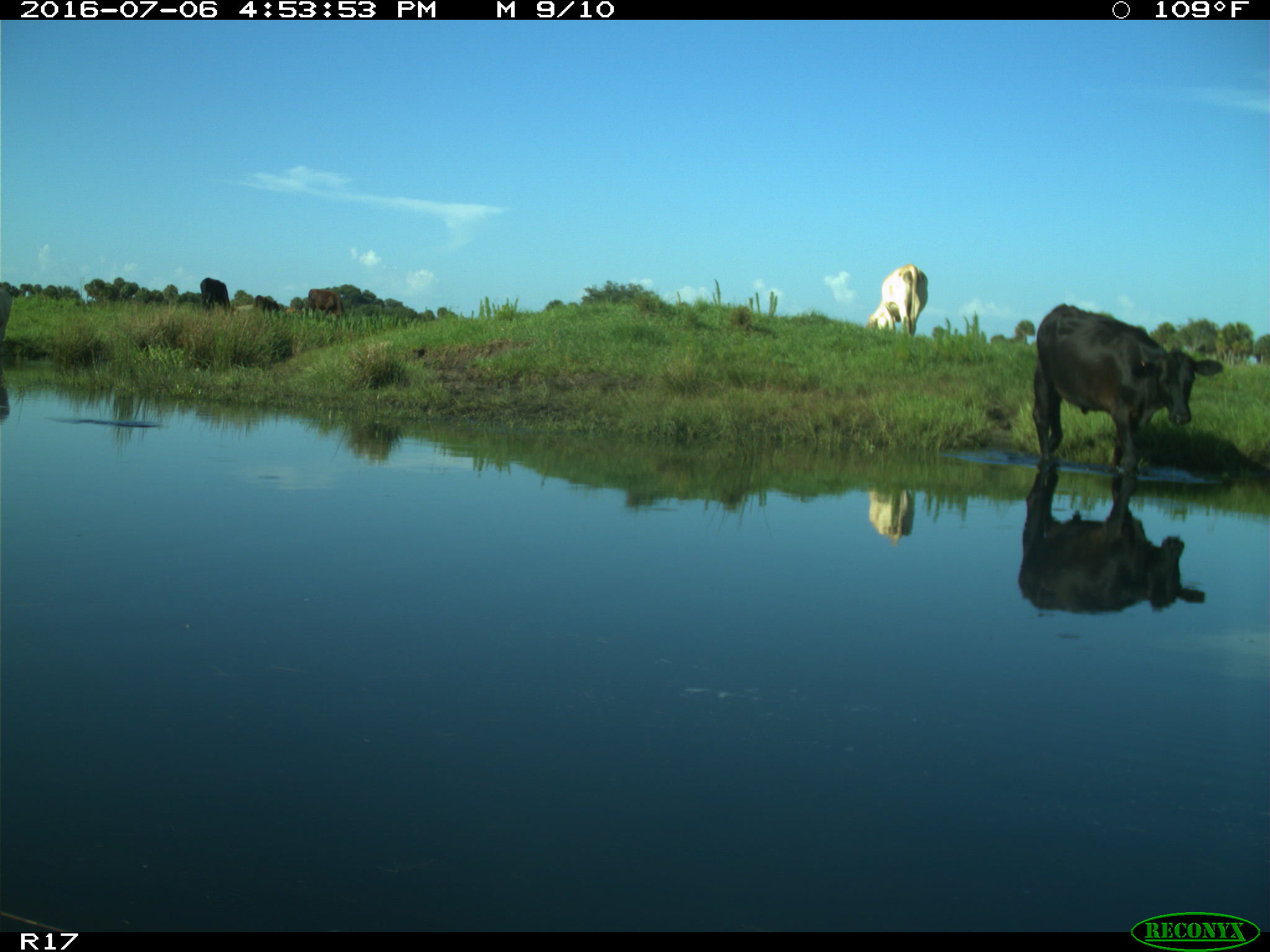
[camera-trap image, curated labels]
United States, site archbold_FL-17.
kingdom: Animalia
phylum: Chordata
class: Mammalia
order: Artiodactyla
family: Bovidae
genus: Bos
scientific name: Bos taurus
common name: domestic cow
Bos taurus (domestic cow).